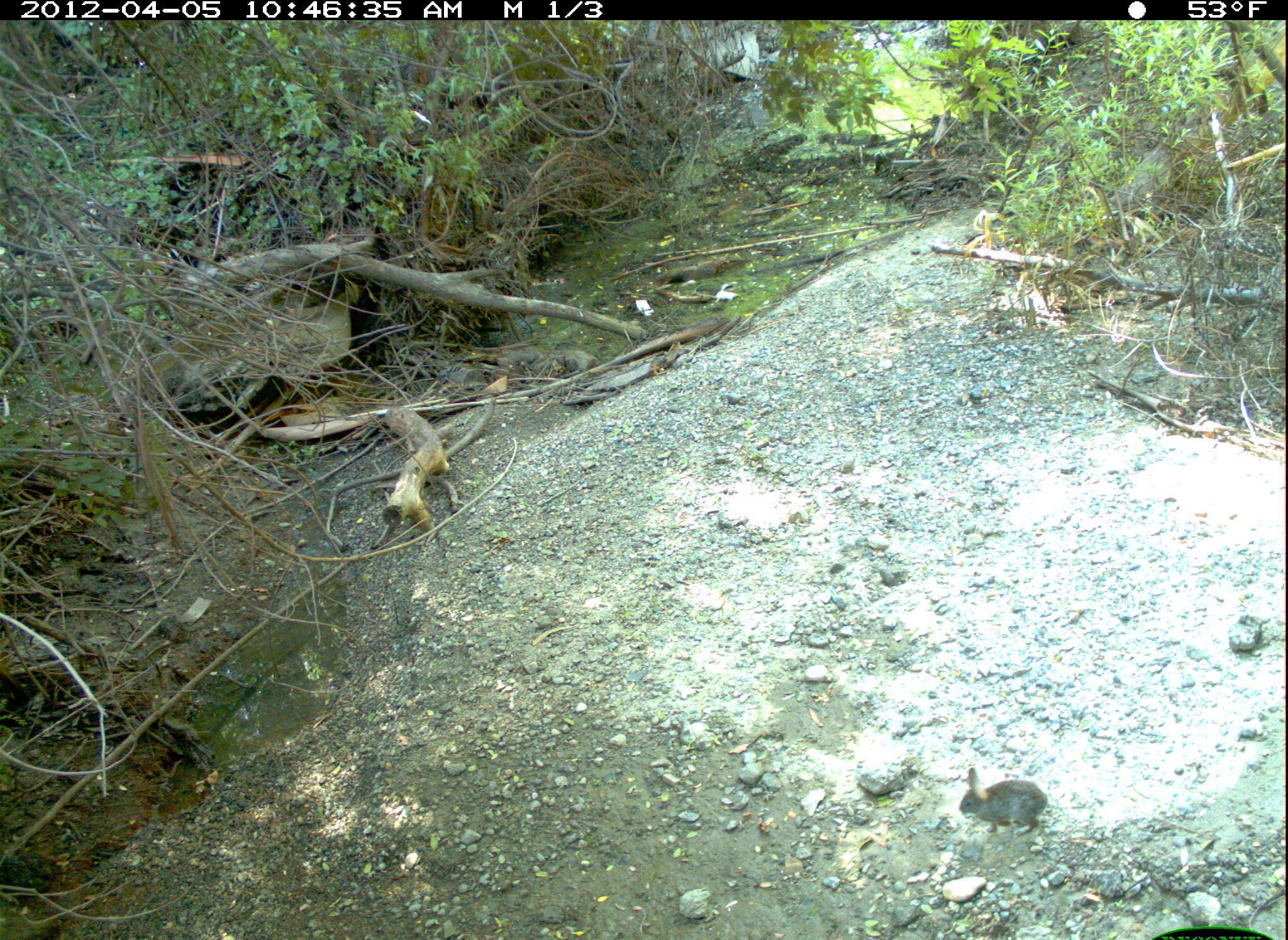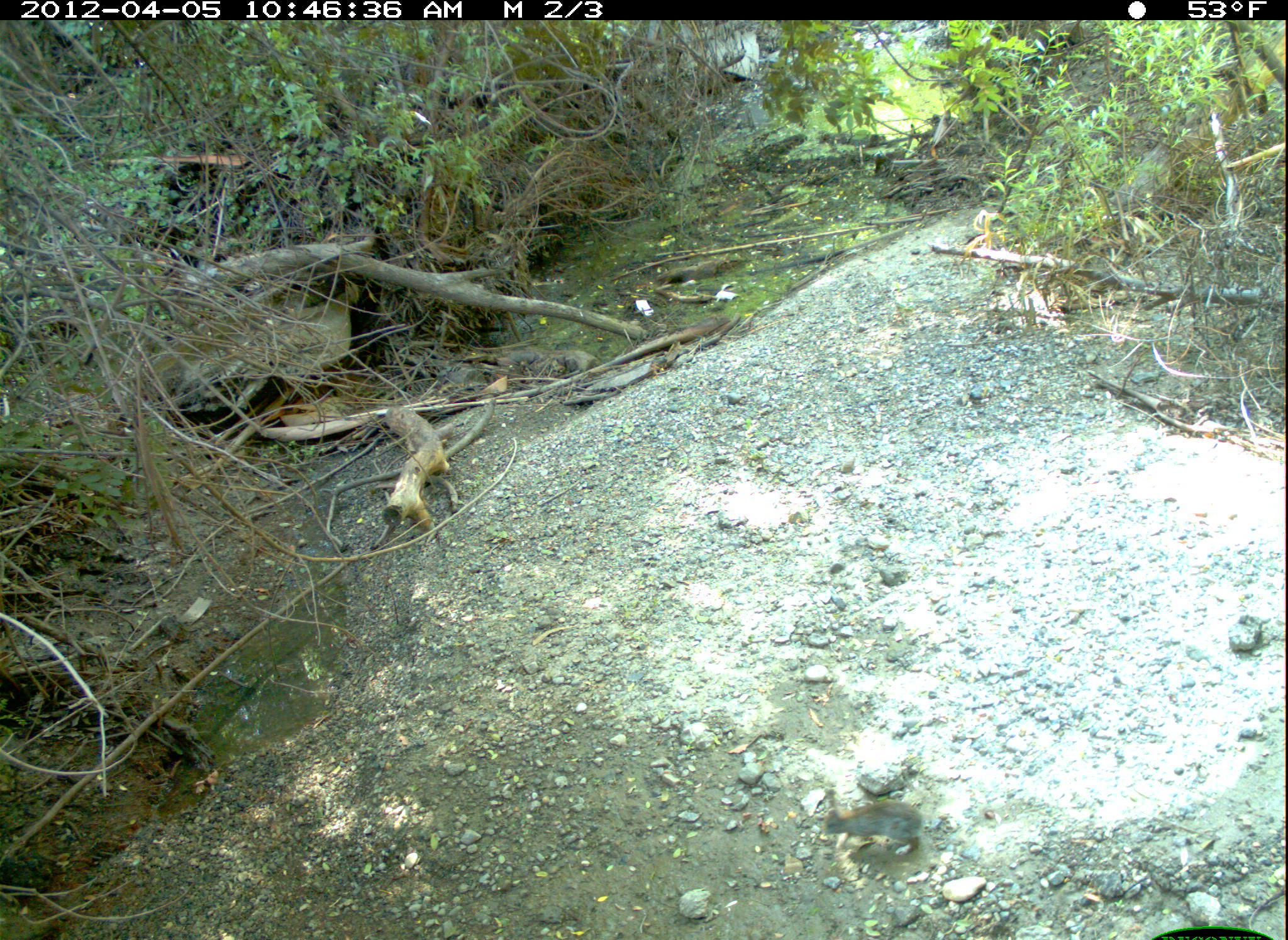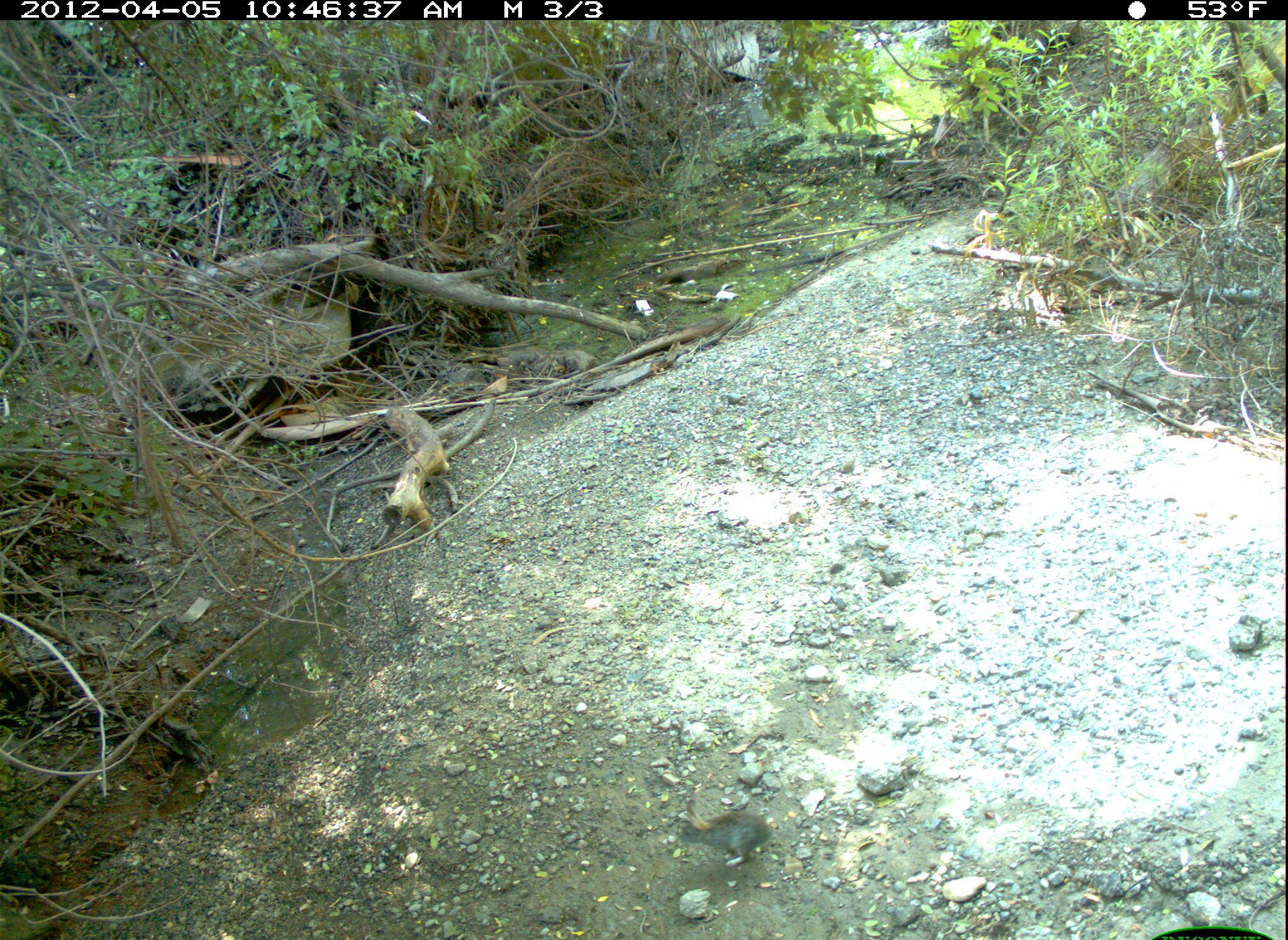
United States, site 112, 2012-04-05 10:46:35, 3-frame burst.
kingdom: Animalia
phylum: Chordata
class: Mammalia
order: Lagomorpha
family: Leporidae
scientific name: Leporidae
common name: rabbits and hares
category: rabbit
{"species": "rabbit (rabbits and hares) (Leporidae)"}